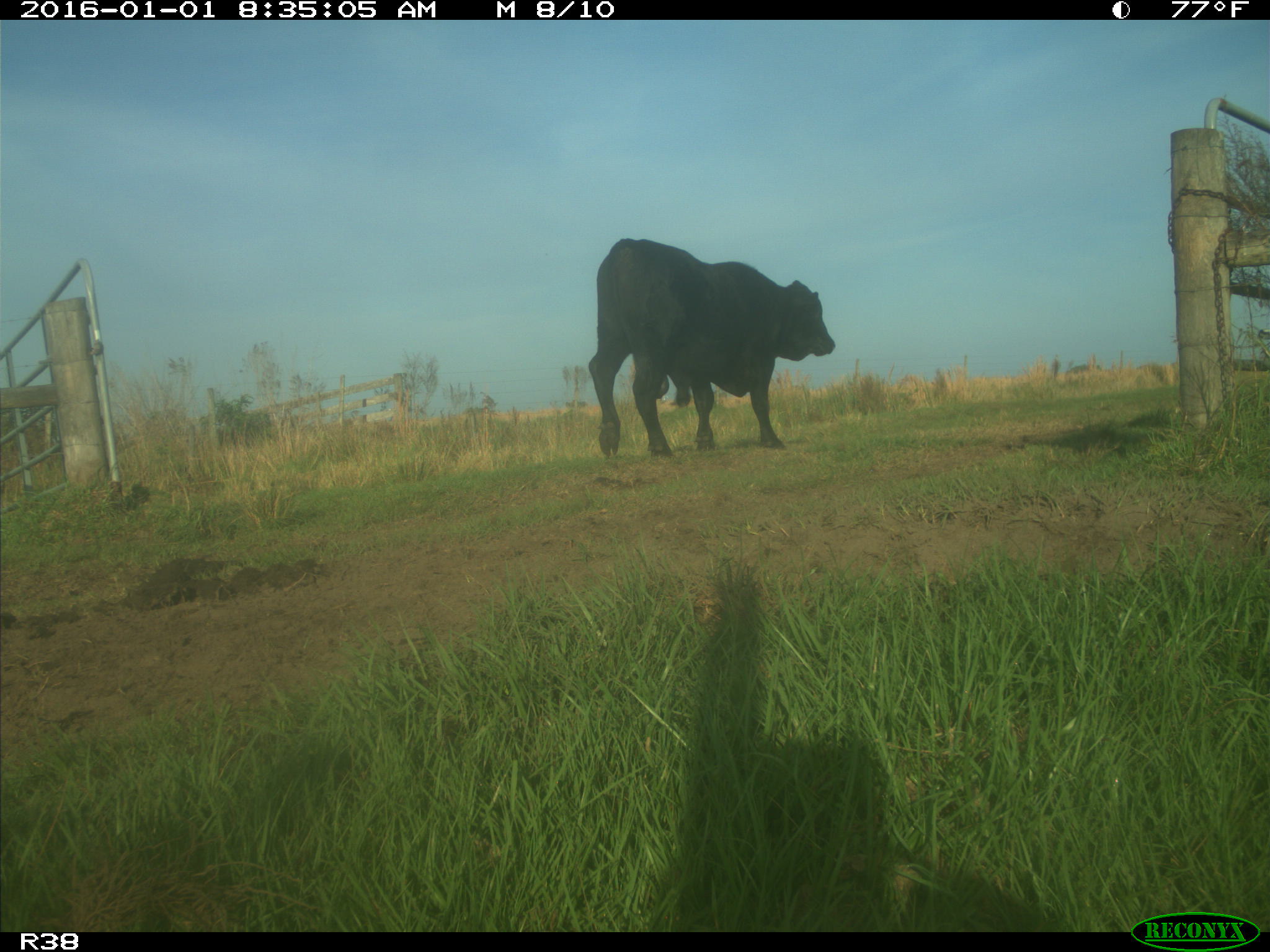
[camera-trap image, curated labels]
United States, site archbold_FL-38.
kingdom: Animalia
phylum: Chordata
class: Mammalia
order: Artiodactyla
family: Bovidae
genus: Bos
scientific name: Bos taurus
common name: domestic cow